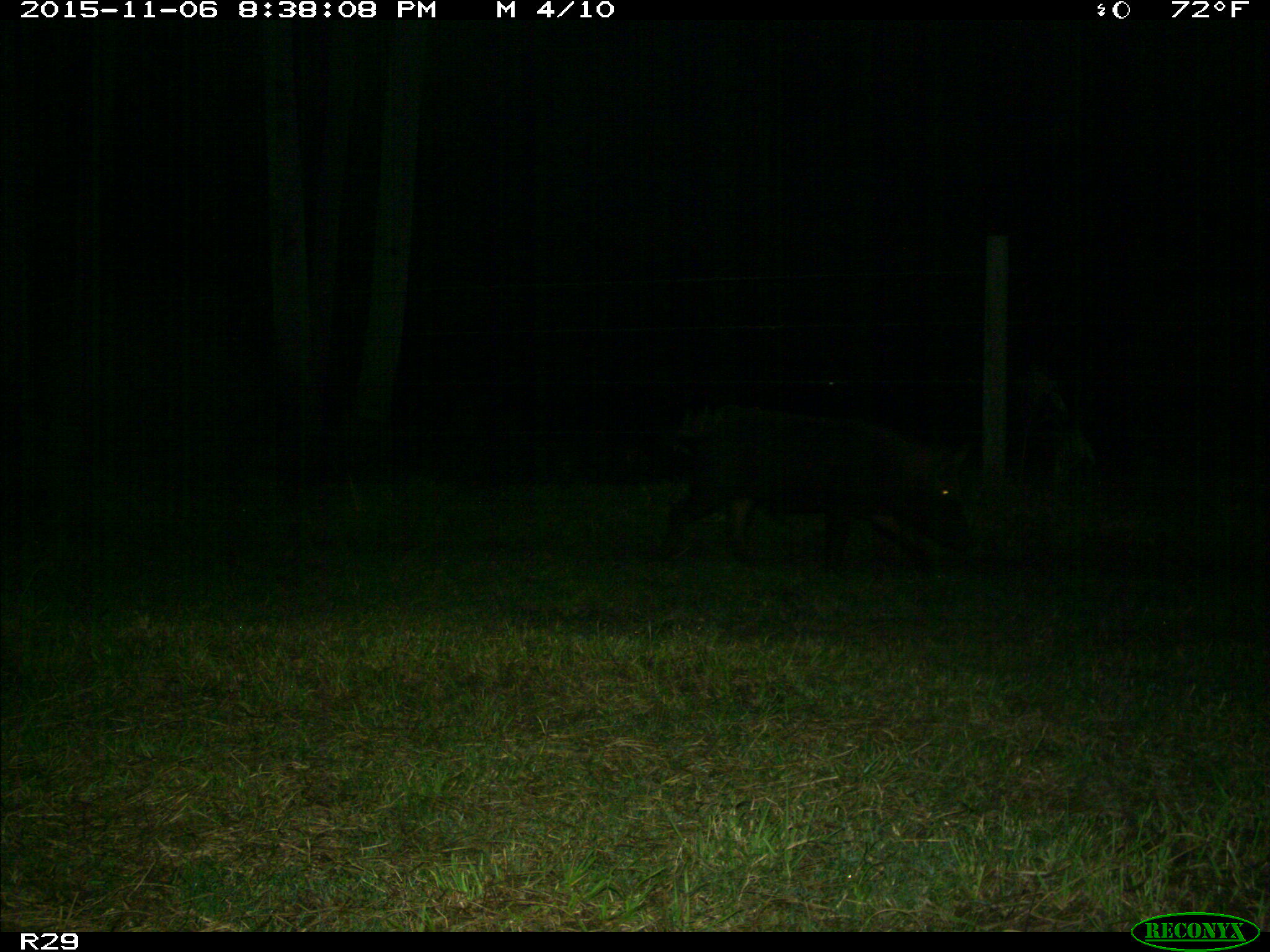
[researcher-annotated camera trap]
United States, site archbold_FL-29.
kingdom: Animalia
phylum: Chordata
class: Mammalia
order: Artiodactyla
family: Suidae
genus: Sus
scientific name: Sus scrofa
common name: wild boar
Sus scrofa (wild boar).